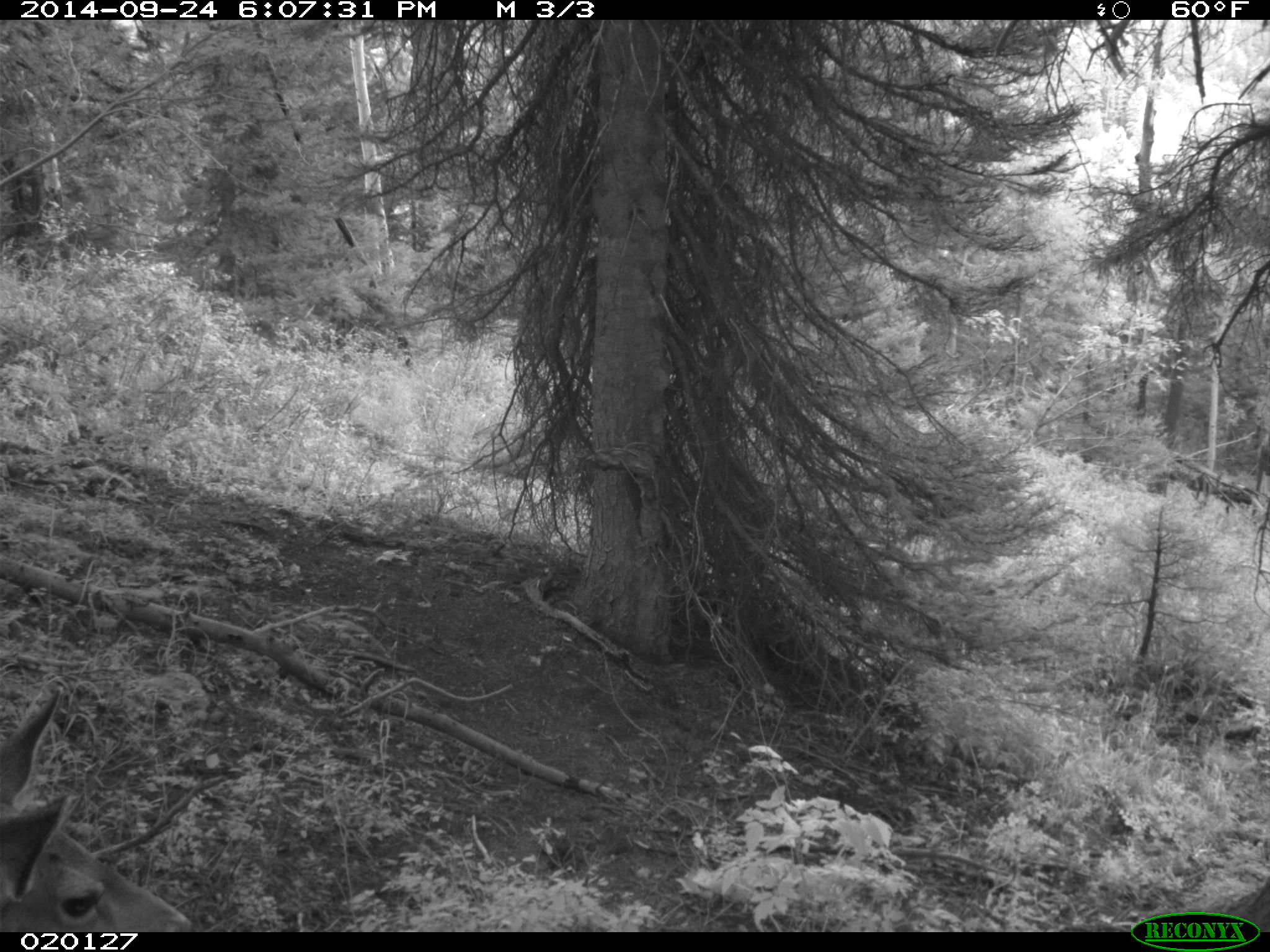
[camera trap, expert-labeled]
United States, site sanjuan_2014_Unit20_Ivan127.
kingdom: Animalia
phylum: Chordata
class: Mammalia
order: Artiodactyla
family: Cervidae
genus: Odocoileus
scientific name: Odocoileus hemionus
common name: mule deer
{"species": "Odocoileus hemionus (mule deer)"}